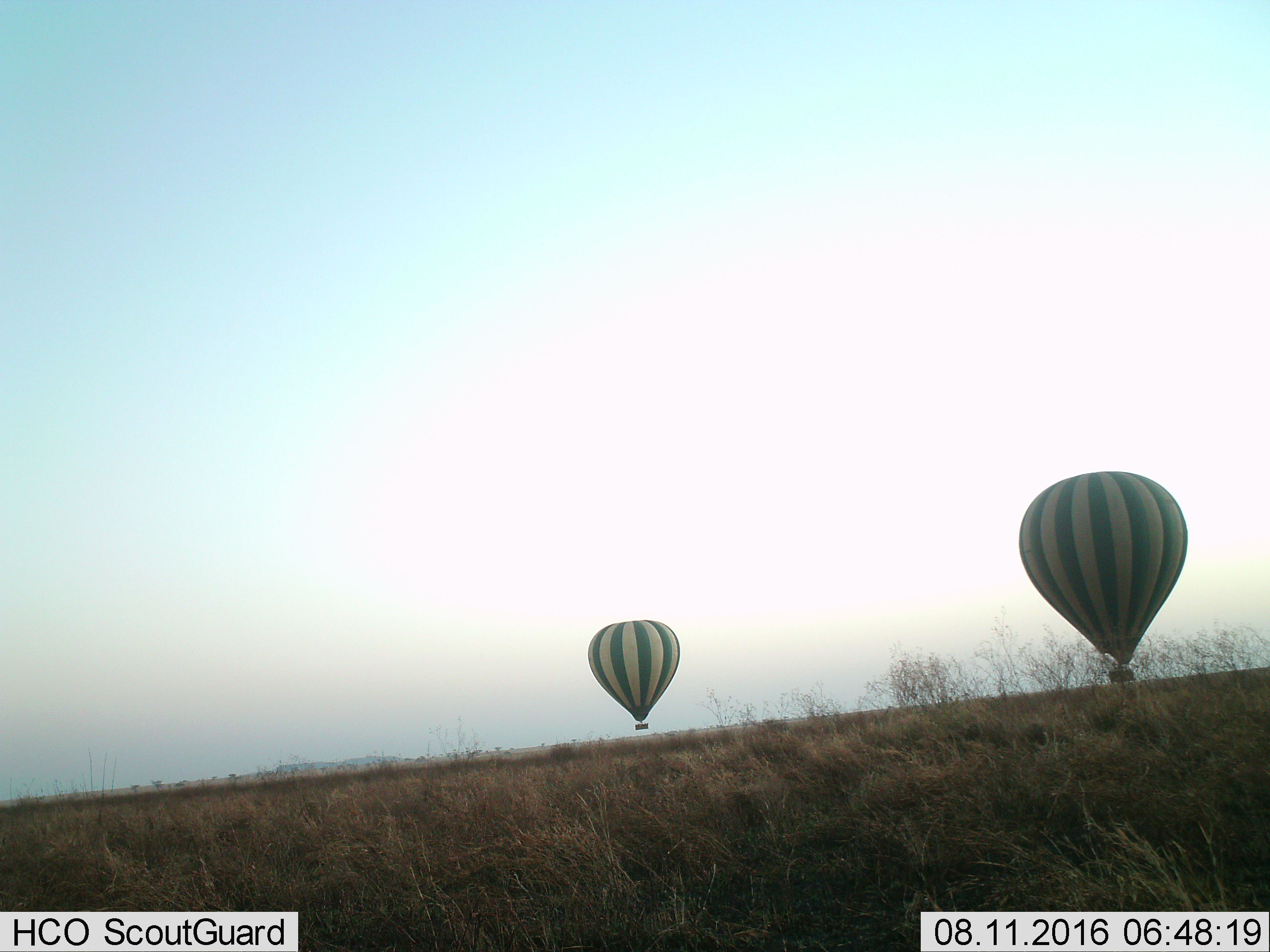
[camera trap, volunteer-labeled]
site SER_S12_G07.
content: unidentified animal